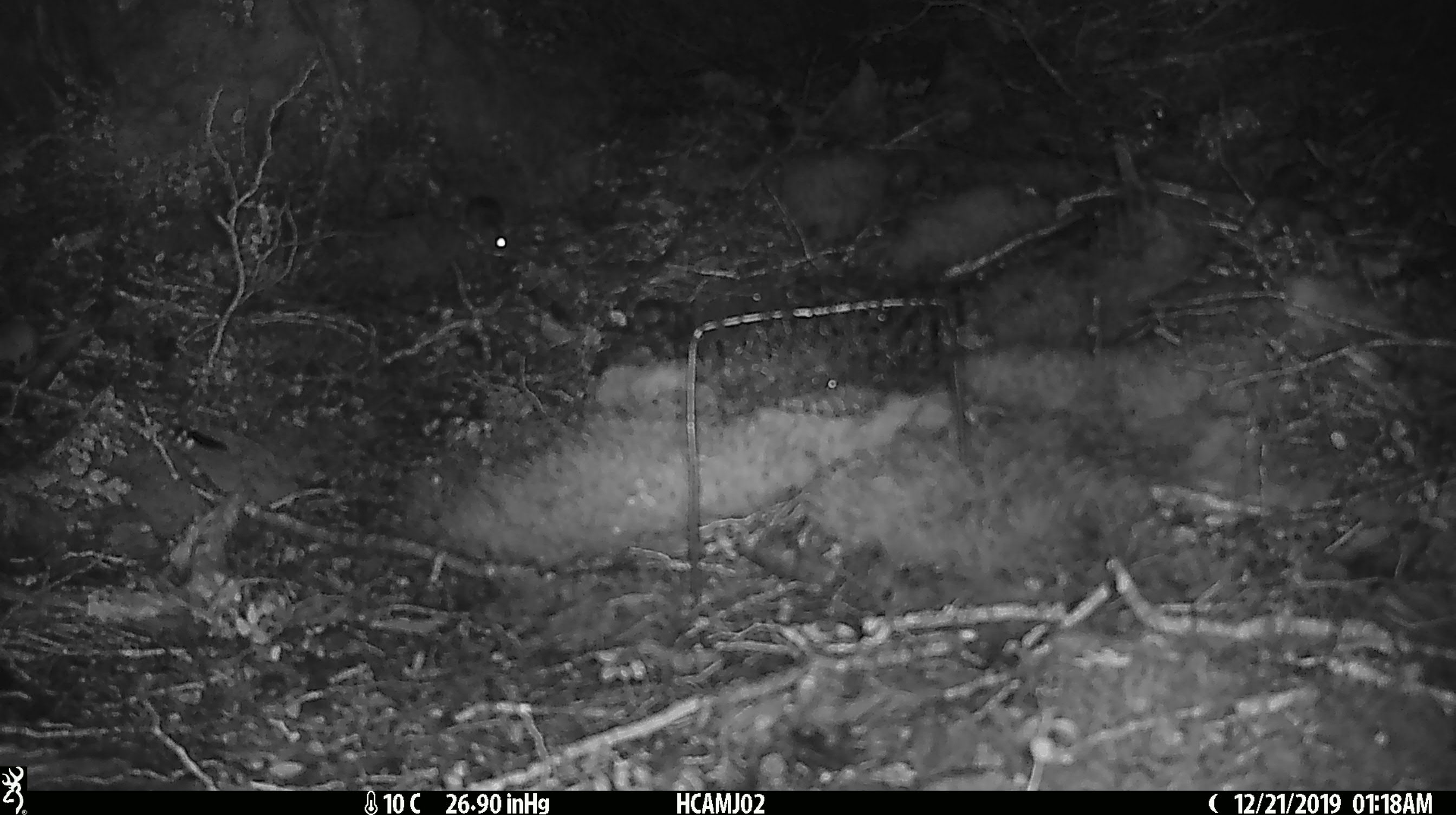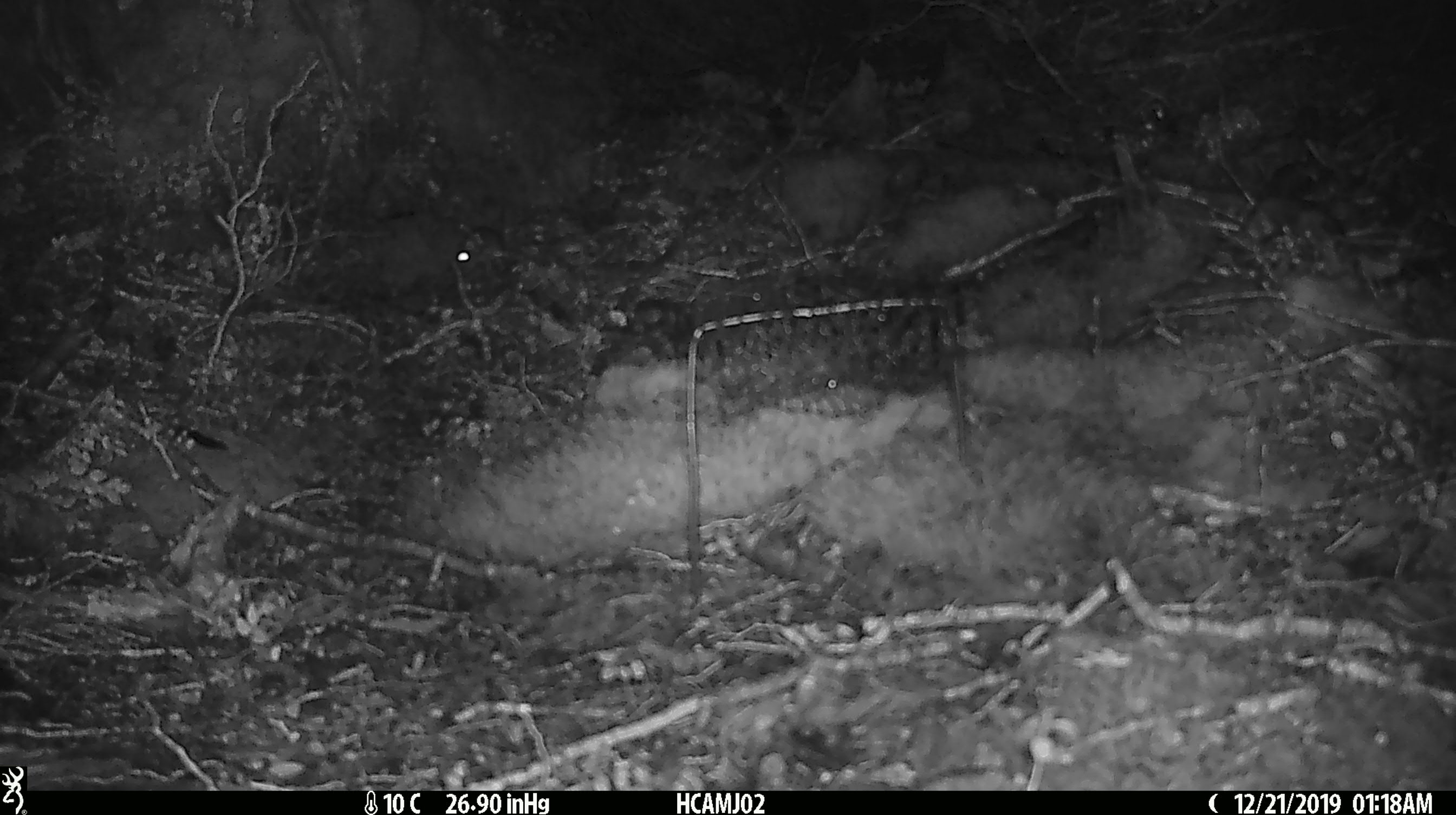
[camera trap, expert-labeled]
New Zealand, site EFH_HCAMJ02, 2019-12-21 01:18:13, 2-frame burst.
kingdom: Animalia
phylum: Chordata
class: Mammalia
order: Rodentia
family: Muridae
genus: Mus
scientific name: Mus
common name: mouse